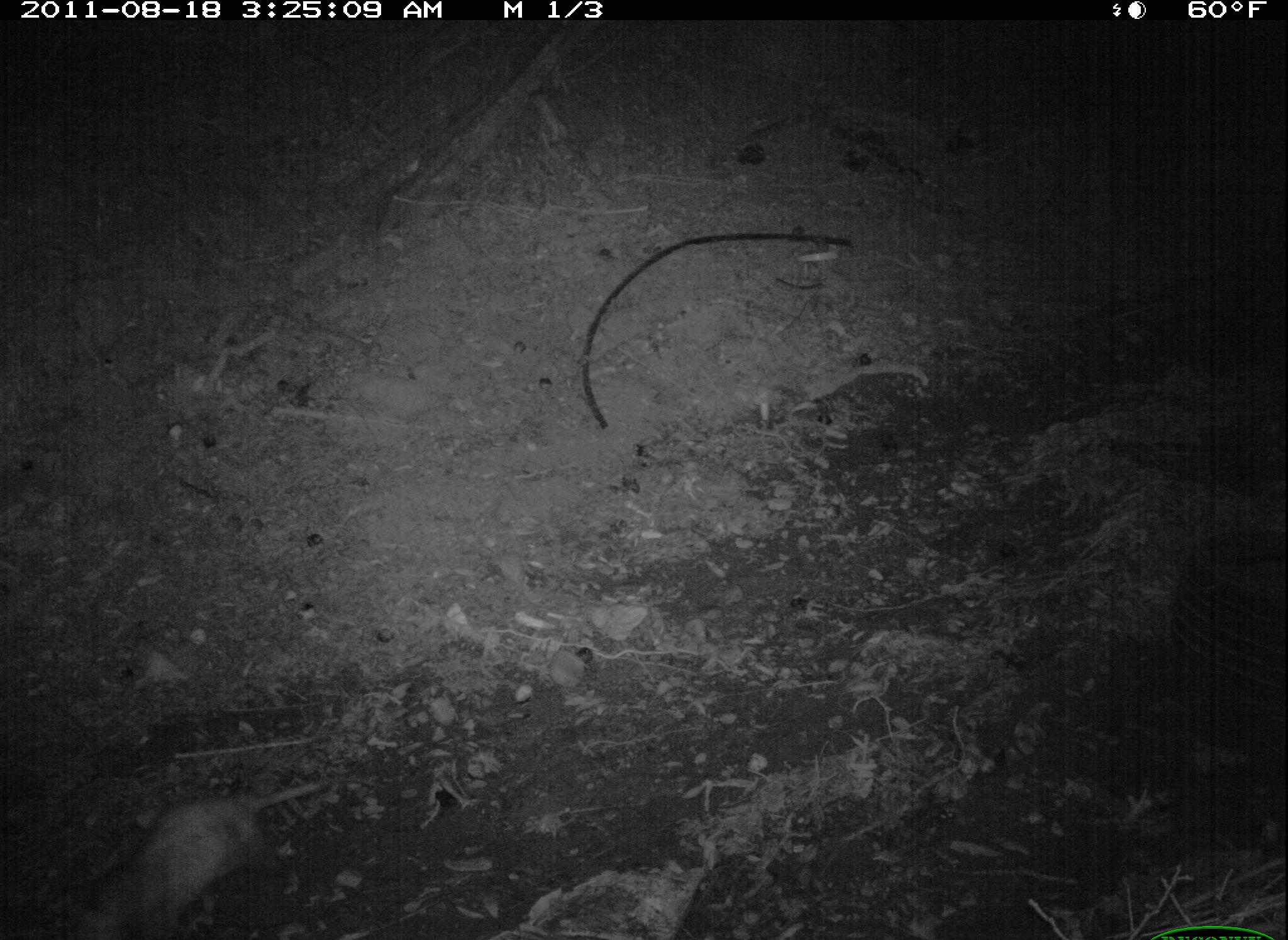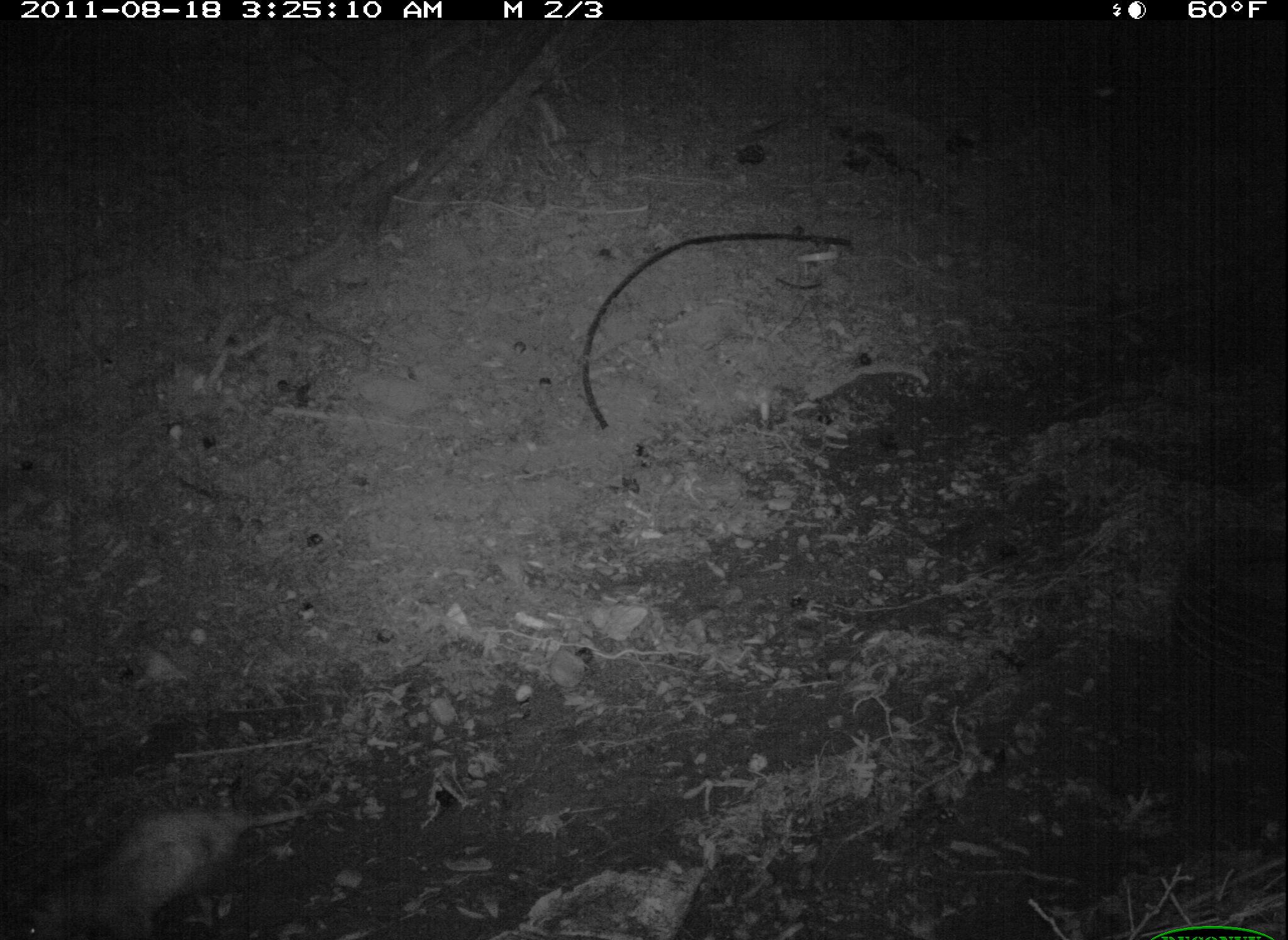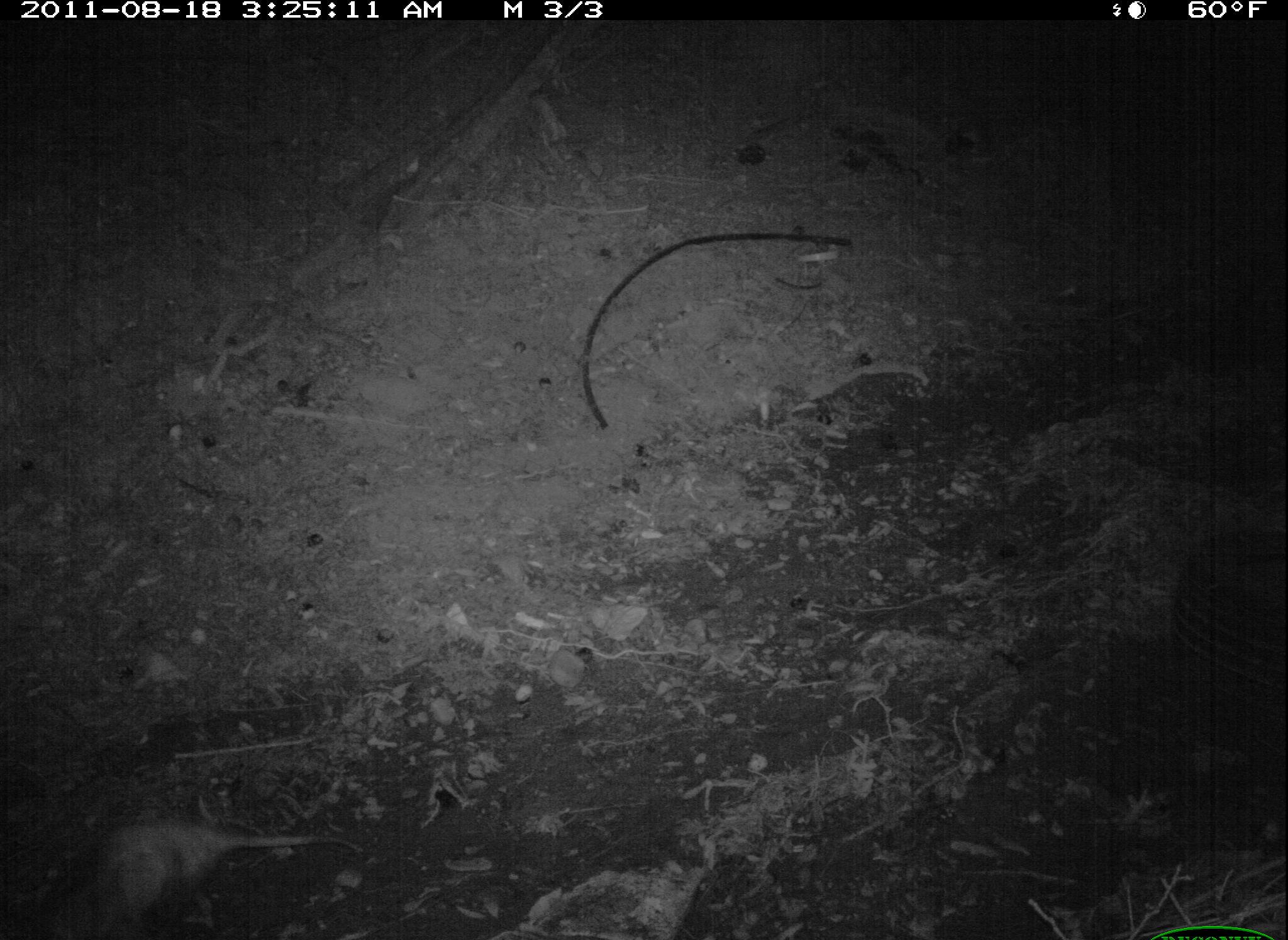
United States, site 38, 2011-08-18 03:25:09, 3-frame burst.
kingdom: Animalia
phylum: Chordata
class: Mammalia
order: Didelphimorphia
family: Didelphidae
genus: Didelphis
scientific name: Didelphis virginiana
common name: virginia opossum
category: opossum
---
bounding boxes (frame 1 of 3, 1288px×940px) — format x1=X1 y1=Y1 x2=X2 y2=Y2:
opossum: x1=82 y1=763 x2=405 y2=931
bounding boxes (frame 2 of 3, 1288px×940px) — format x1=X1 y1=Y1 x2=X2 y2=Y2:
opossum: x1=8 y1=789 x2=301 y2=937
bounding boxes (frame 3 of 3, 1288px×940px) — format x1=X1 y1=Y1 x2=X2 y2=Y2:
opossum: x1=34 y1=804 x2=349 y2=940